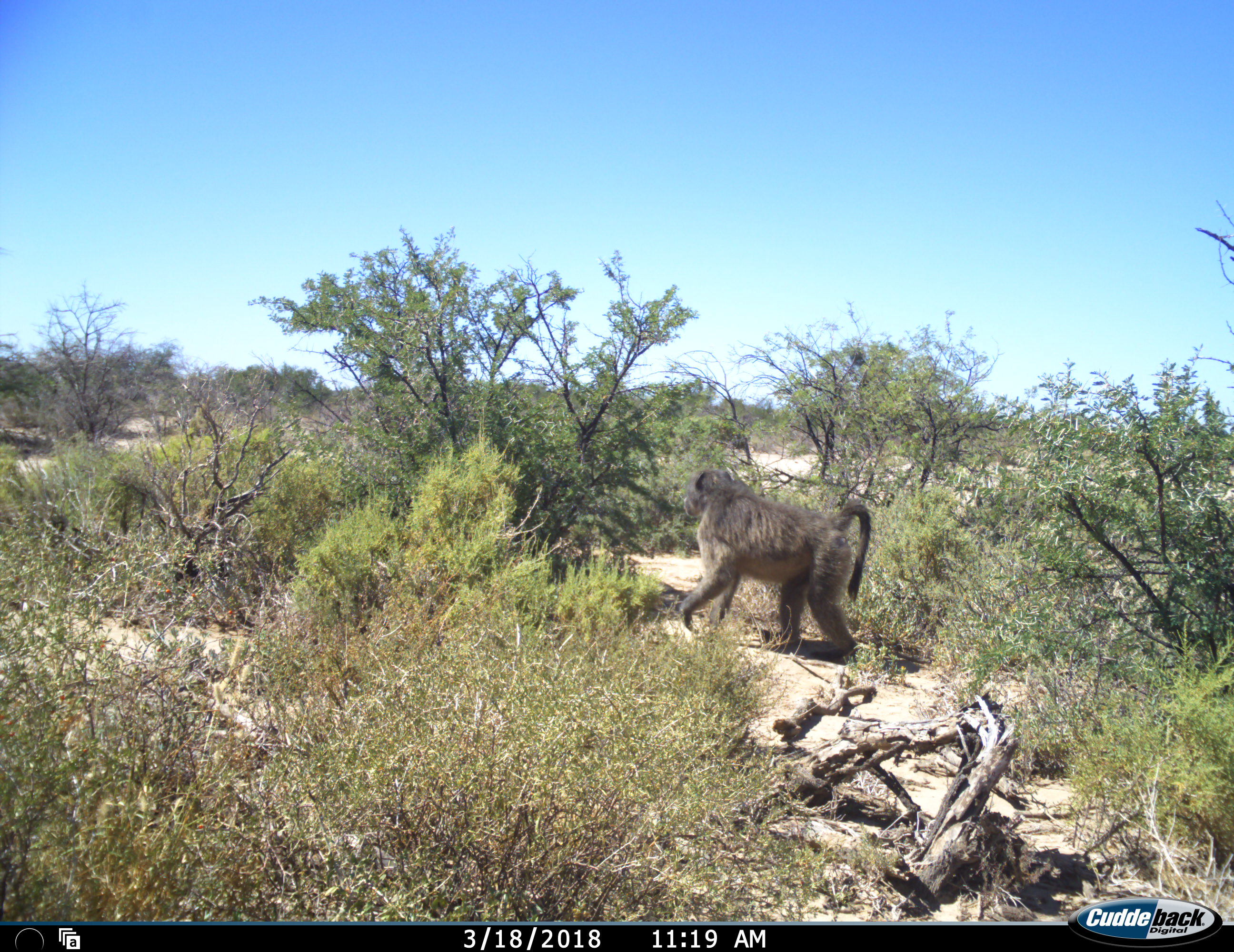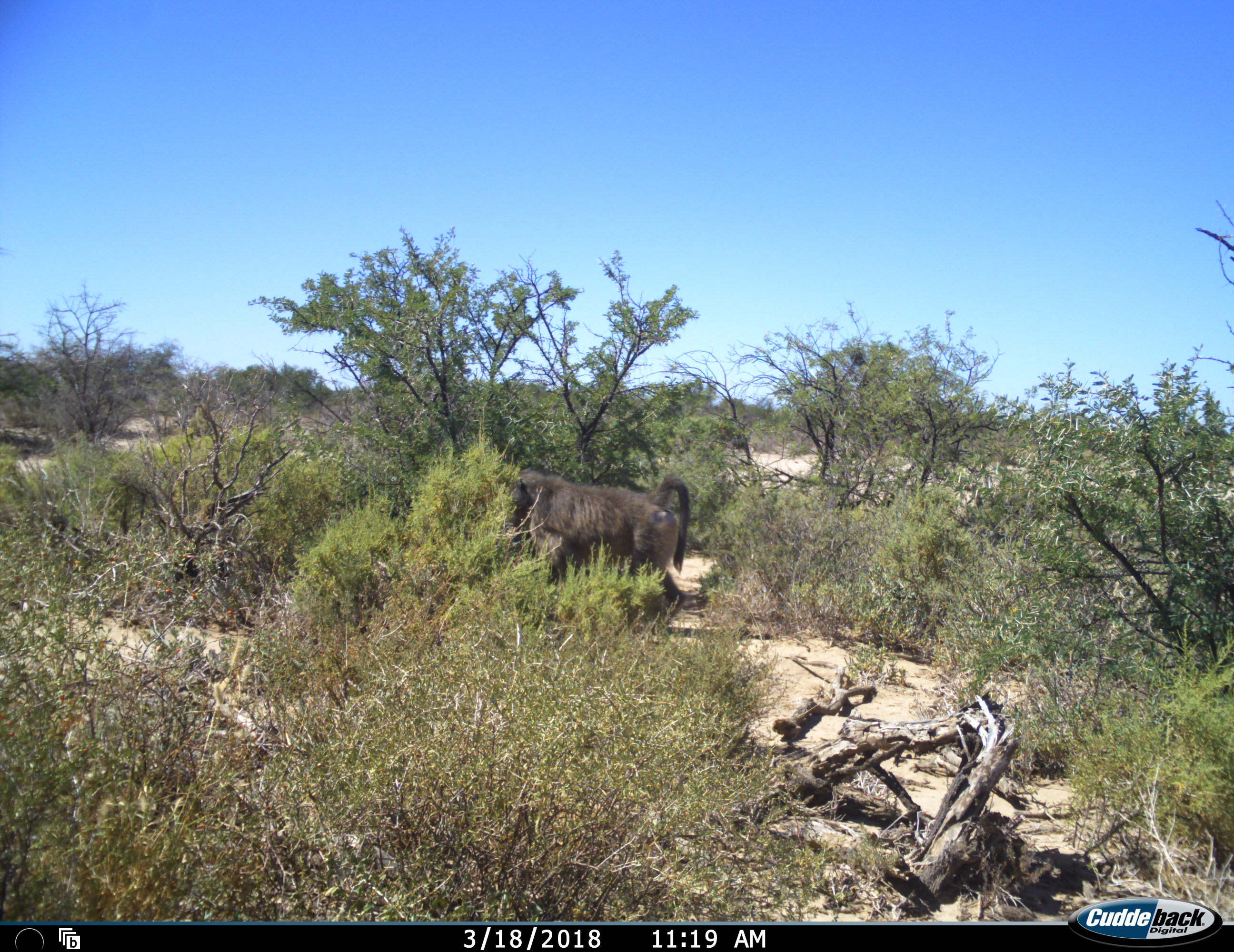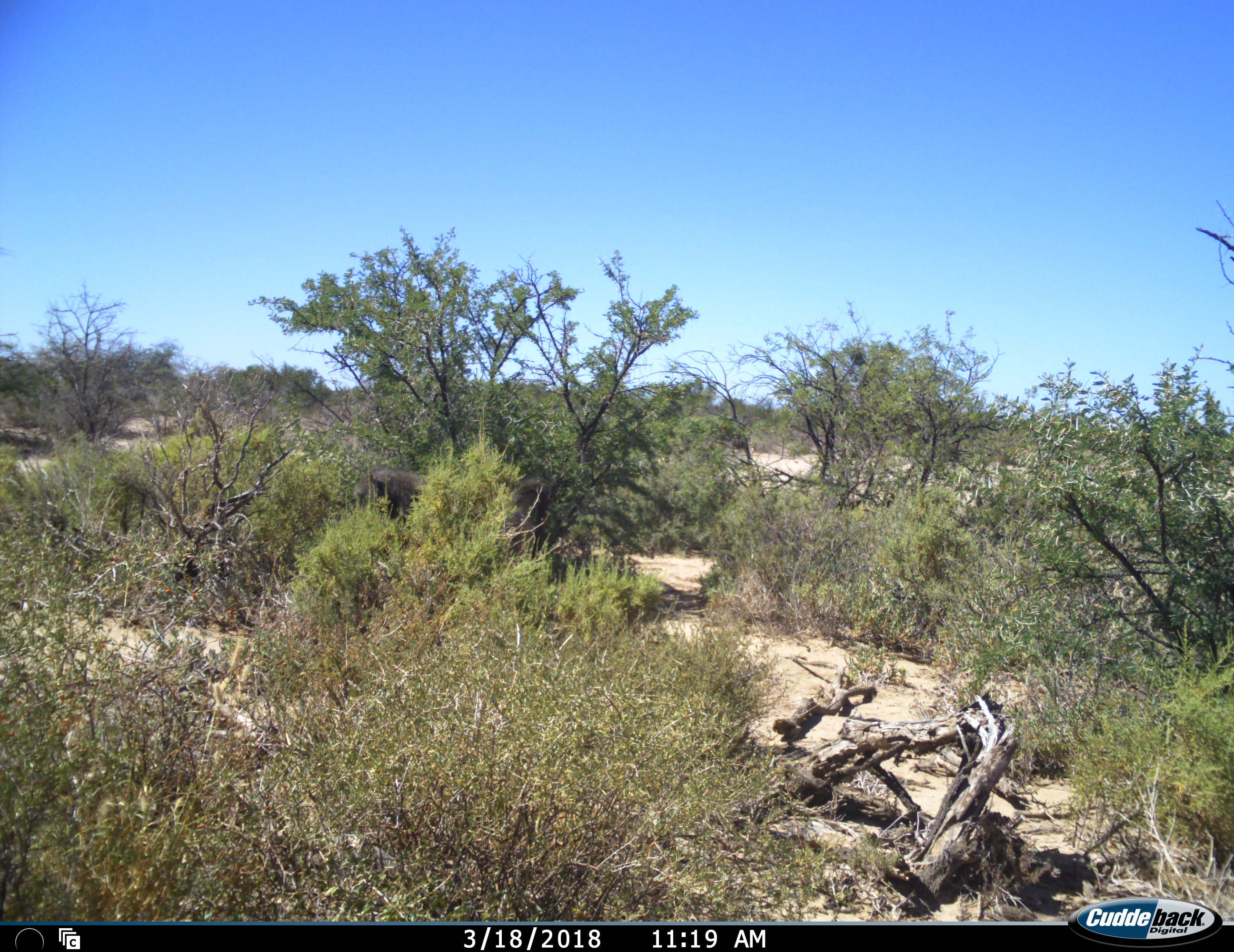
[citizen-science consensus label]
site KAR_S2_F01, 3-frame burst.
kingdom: Animalia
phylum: Chordata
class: Mammalia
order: Primates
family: Cercopithecidae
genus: Papio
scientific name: Papio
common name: baboon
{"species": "baboon (Papio)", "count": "1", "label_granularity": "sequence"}